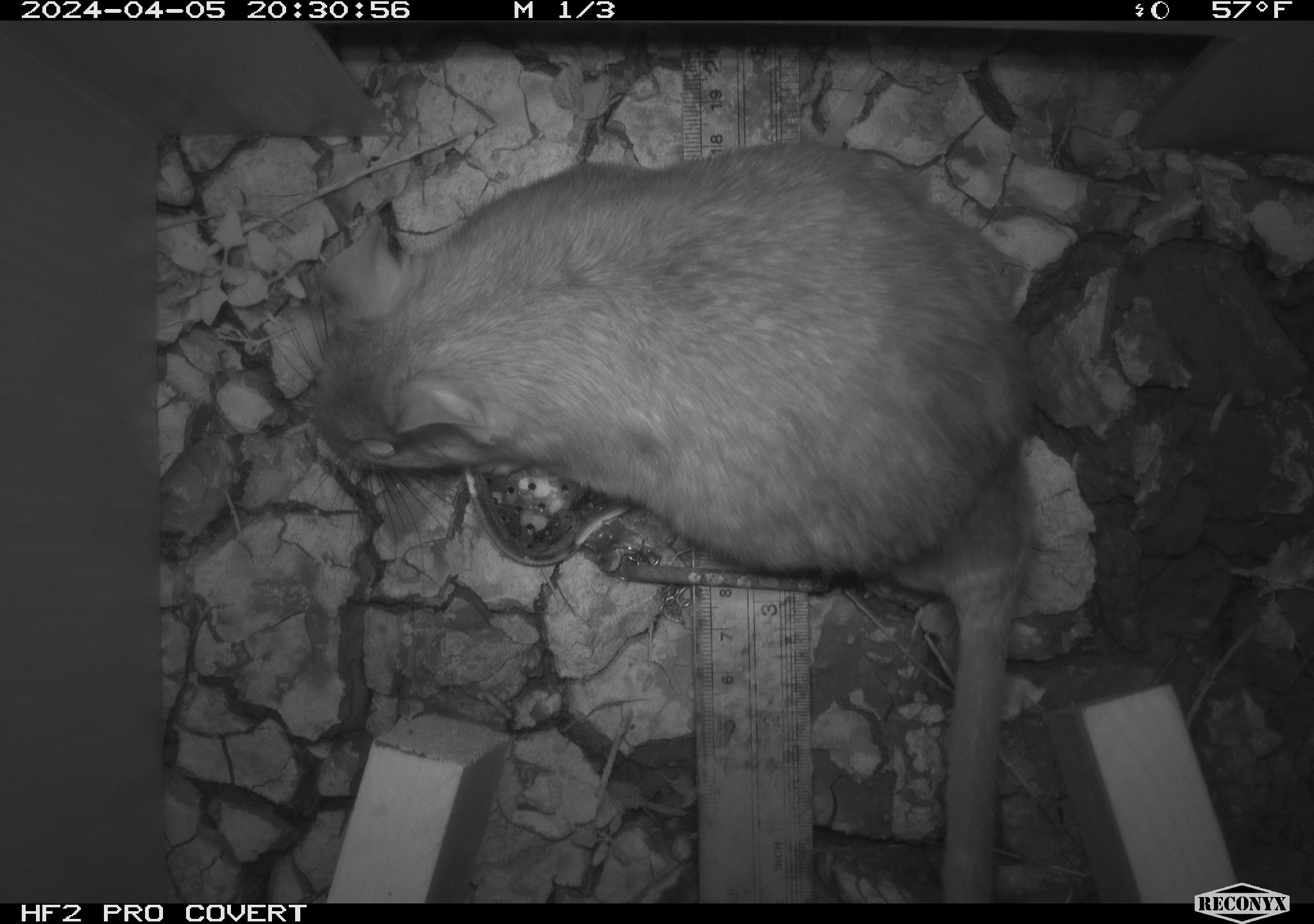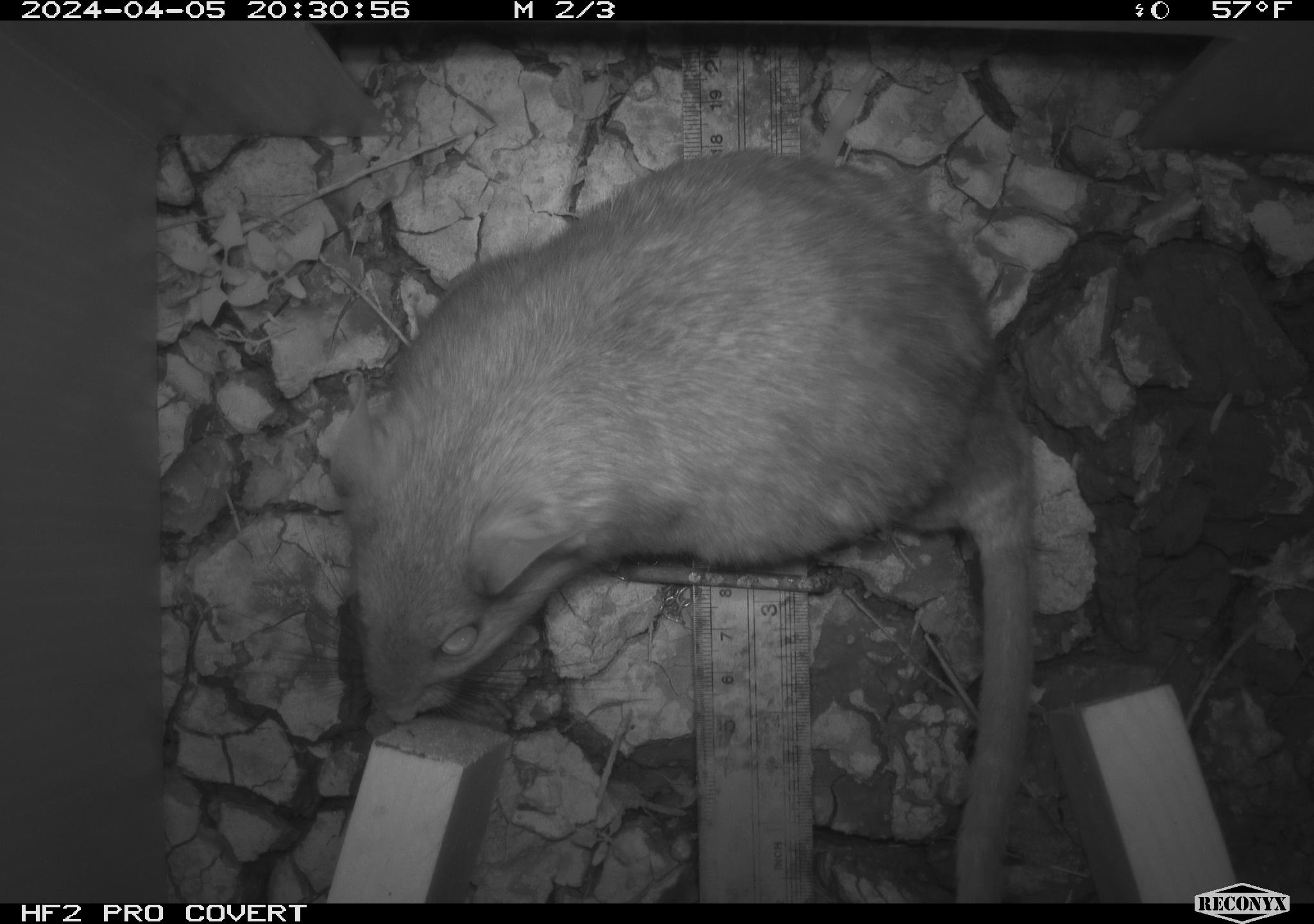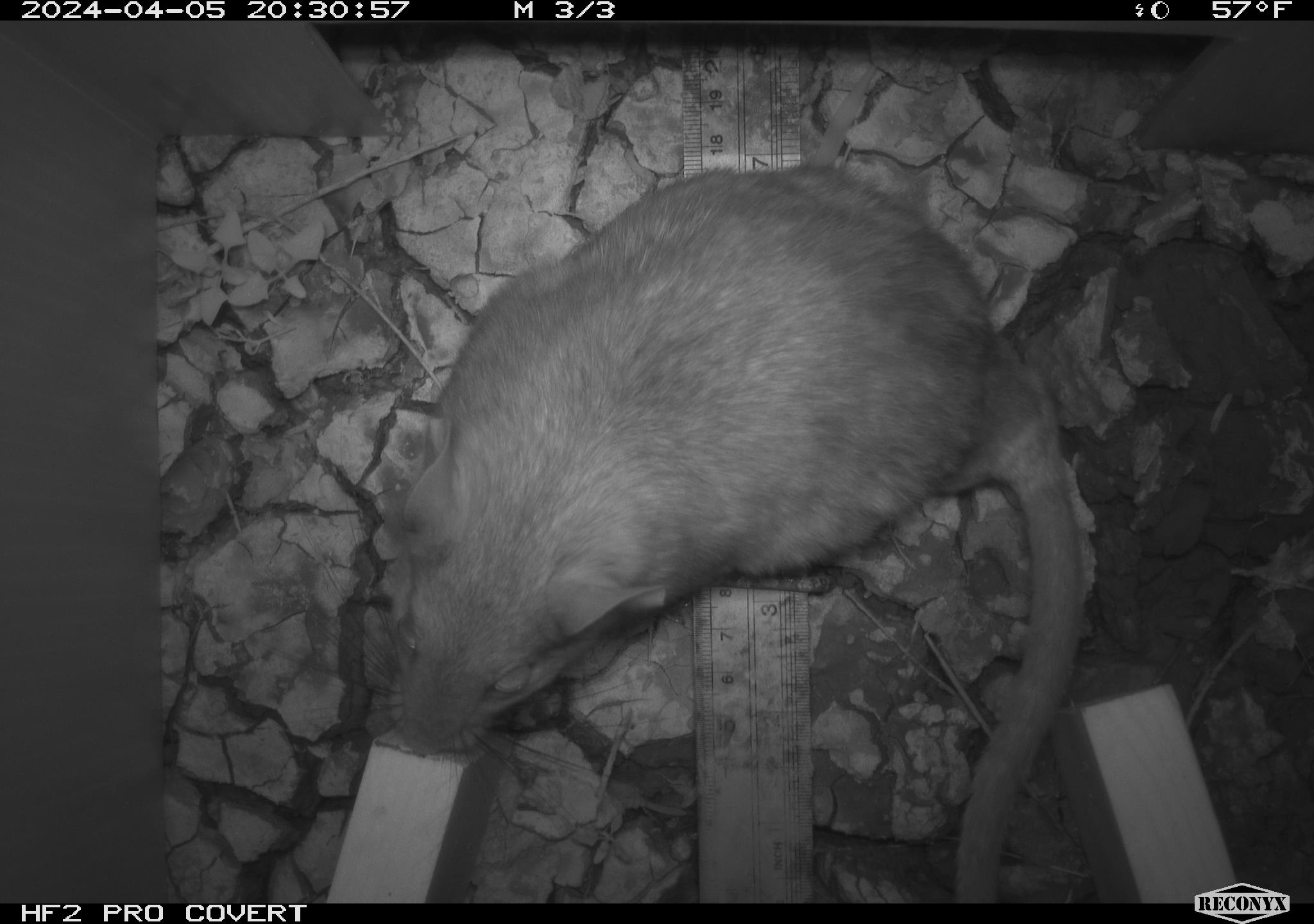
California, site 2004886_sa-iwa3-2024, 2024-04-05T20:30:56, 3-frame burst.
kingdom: Animalia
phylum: Chordata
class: Mammalia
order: Rodentia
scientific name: Rodentia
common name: woodrat or rat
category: woodrat or rat species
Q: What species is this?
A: Woodrat or rat species (woodrat or rat) (Rodentia).